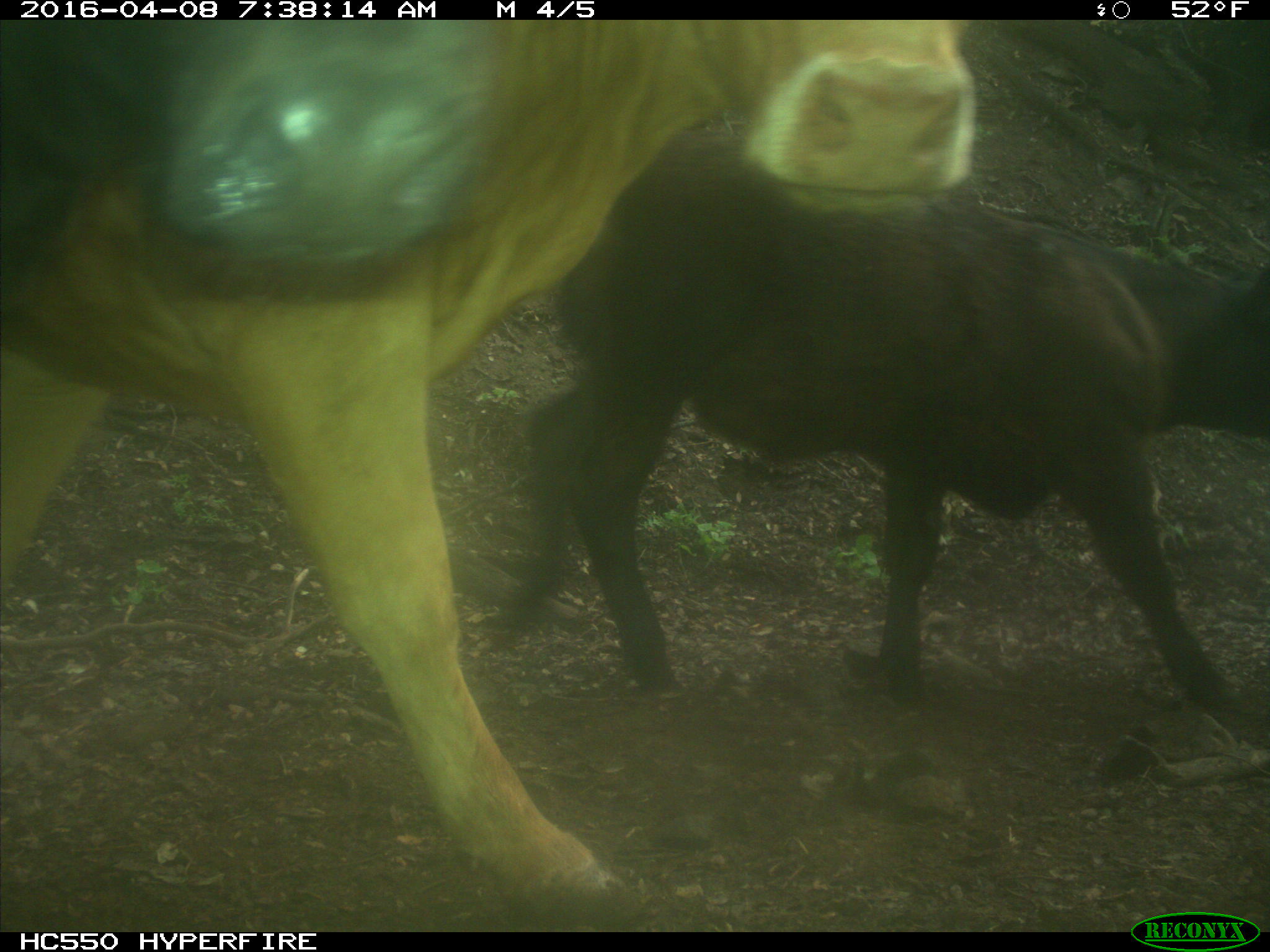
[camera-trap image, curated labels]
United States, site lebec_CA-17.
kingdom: Animalia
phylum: Chordata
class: Mammalia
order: Artiodactyla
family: Bovidae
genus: Bos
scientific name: Bos taurus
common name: domestic cow